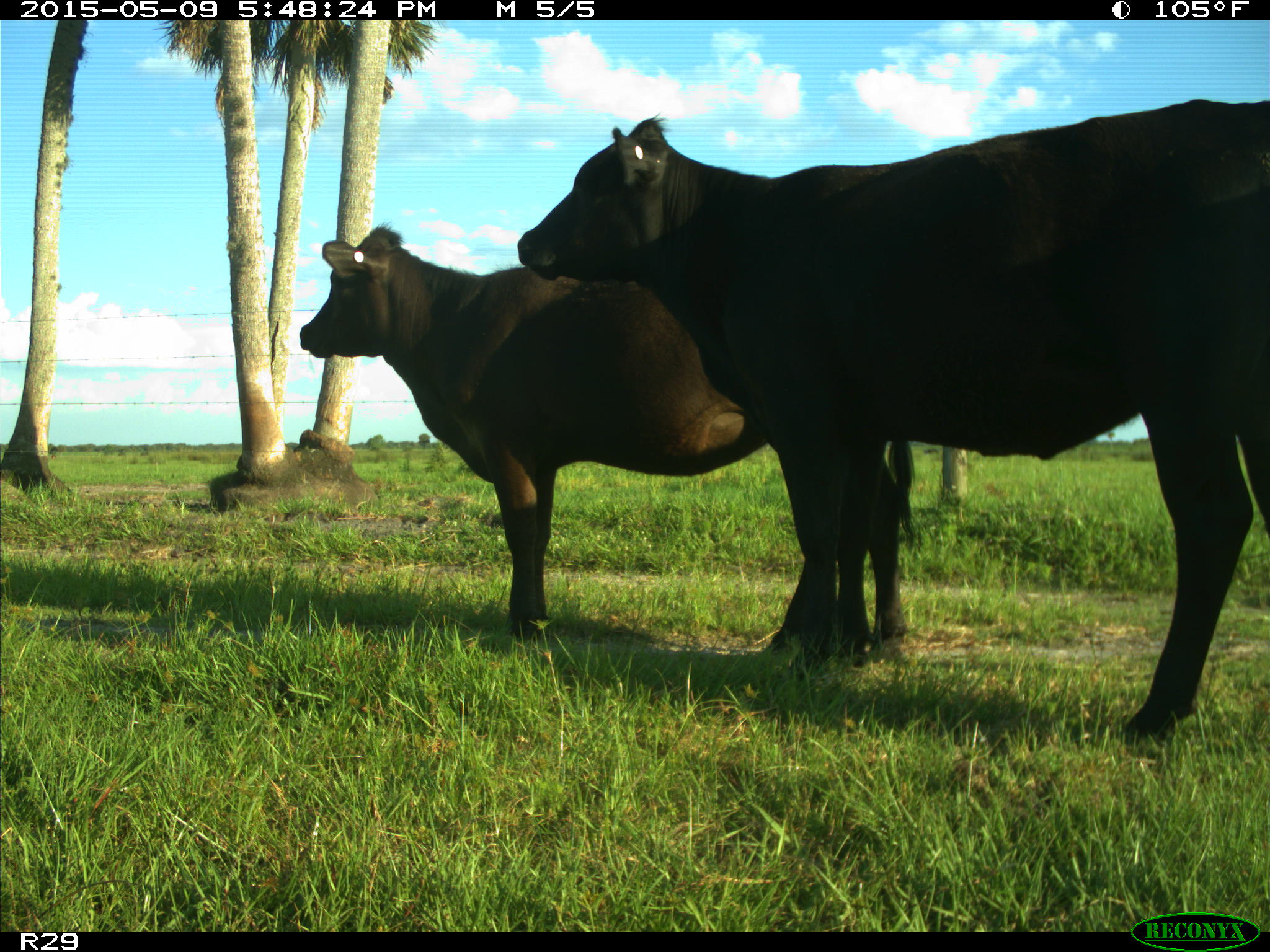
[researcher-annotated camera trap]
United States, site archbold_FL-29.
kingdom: Animalia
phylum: Chordata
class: Mammalia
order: Artiodactyla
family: Bovidae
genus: Bos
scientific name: Bos taurus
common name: domestic cow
Bos taurus (domestic cow).